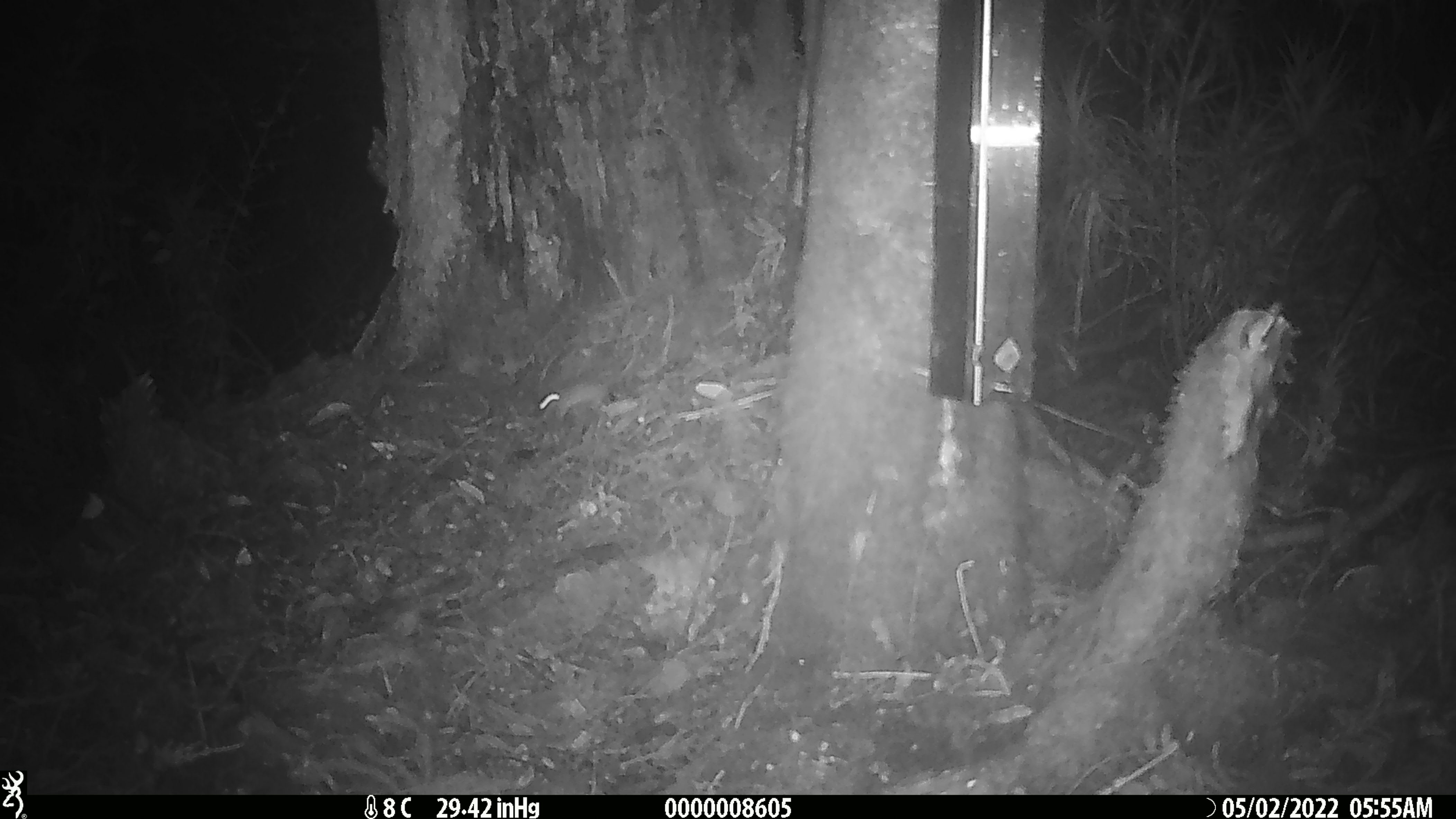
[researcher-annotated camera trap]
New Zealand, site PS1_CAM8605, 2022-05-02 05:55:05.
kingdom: Animalia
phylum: Chordata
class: Mammalia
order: Rodentia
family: Muridae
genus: Mus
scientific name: Mus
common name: mouse